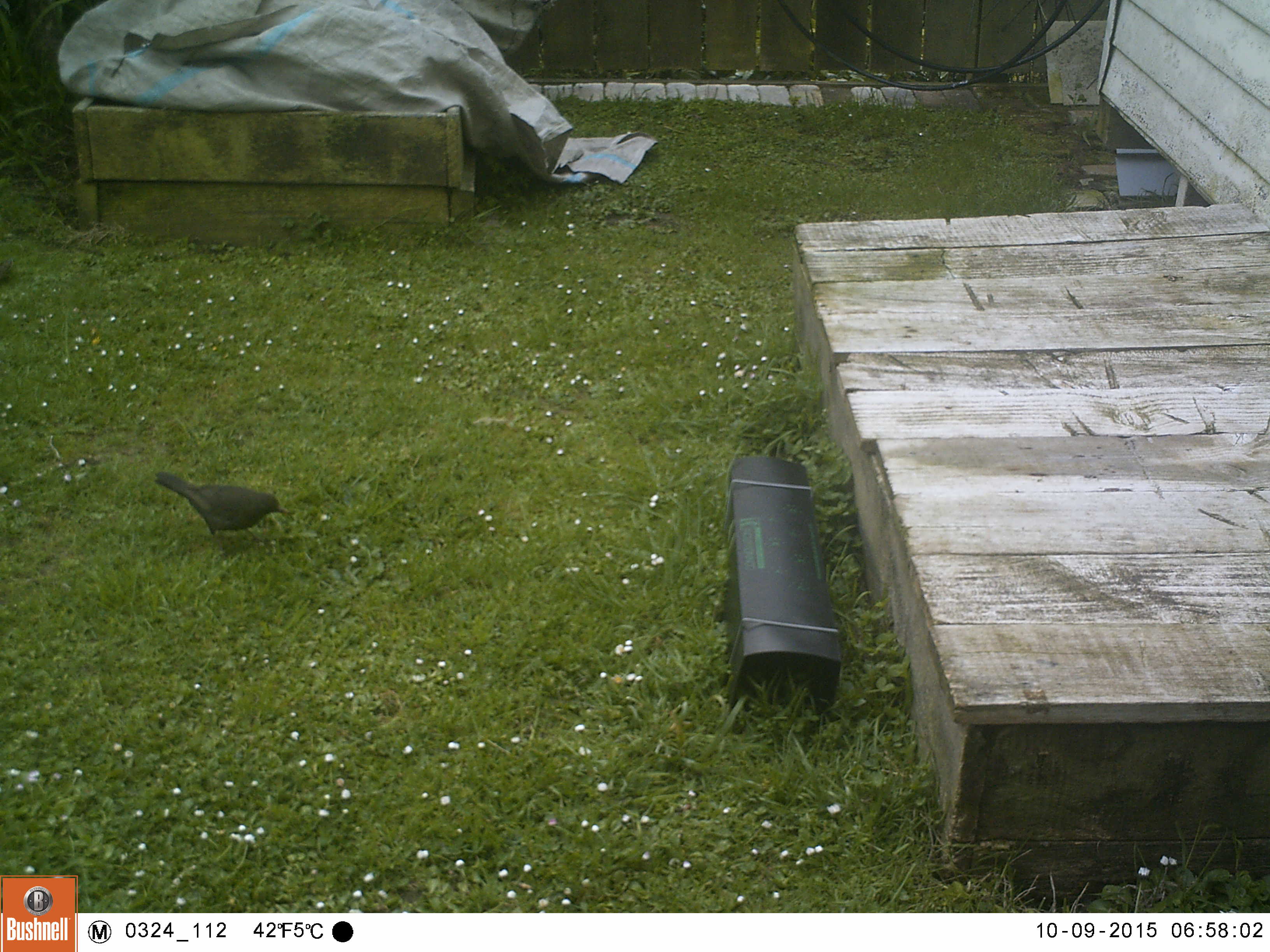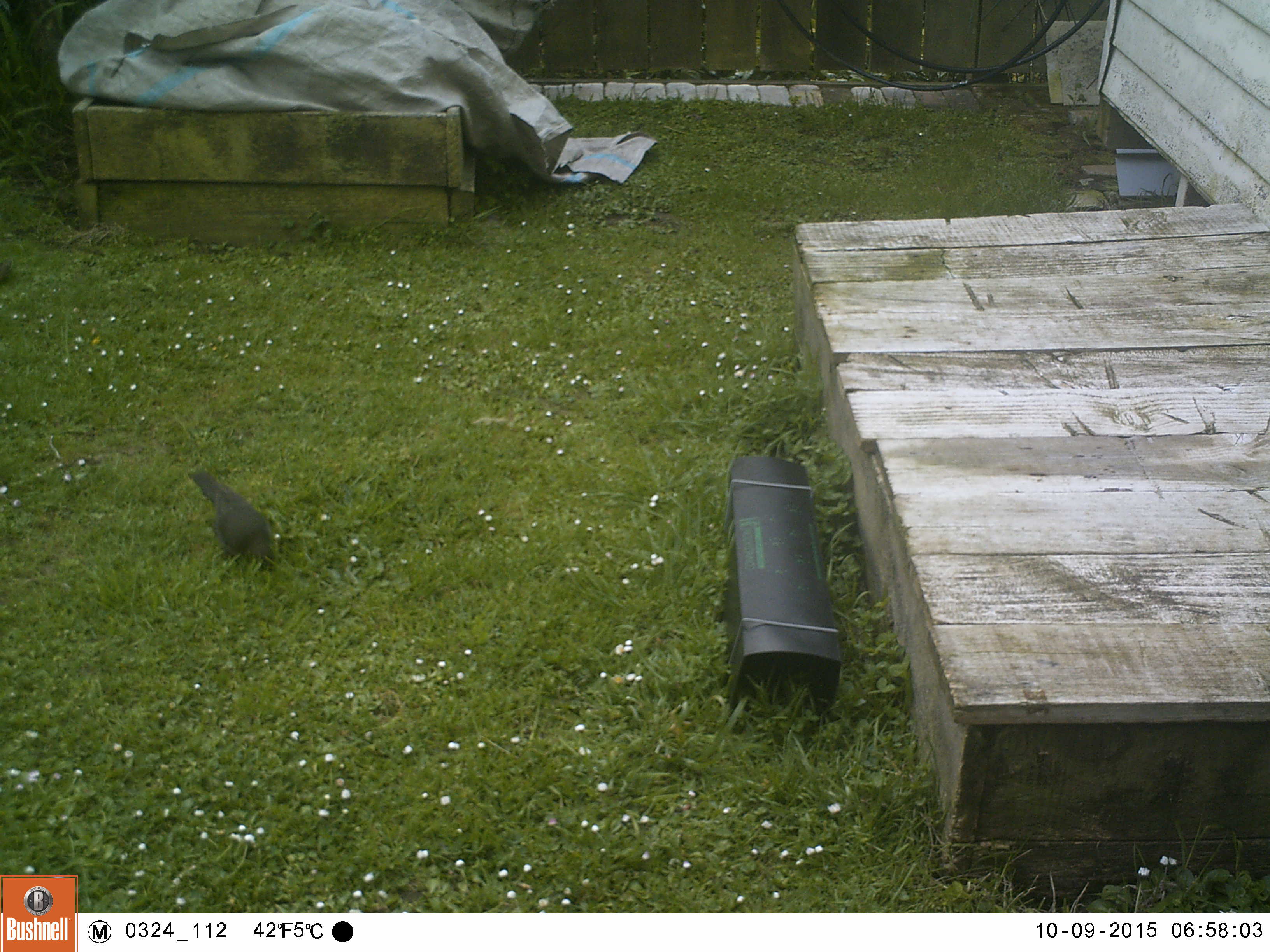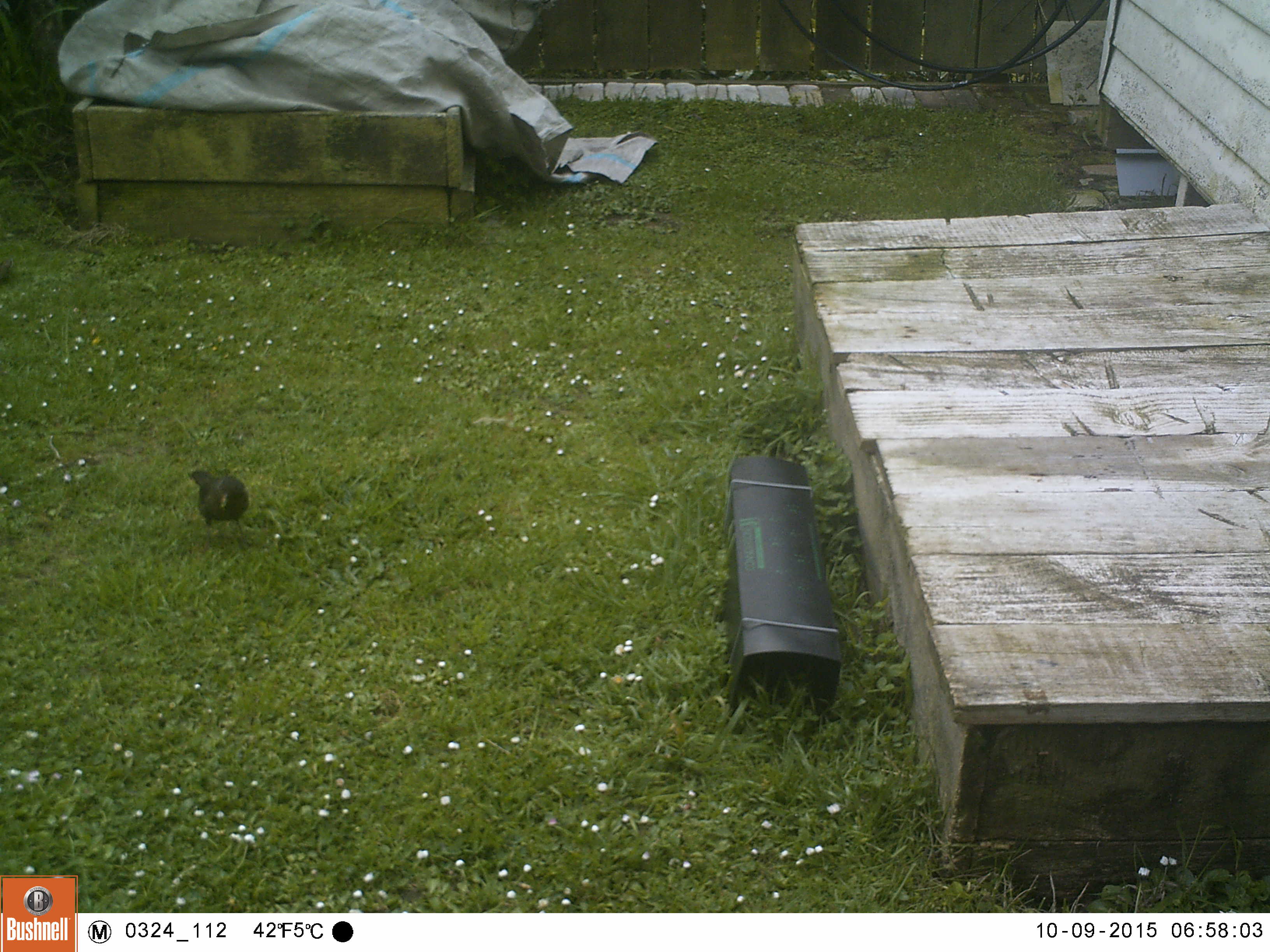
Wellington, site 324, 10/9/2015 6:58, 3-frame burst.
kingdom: Animalia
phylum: Chordata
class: Aves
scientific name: Aves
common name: bird